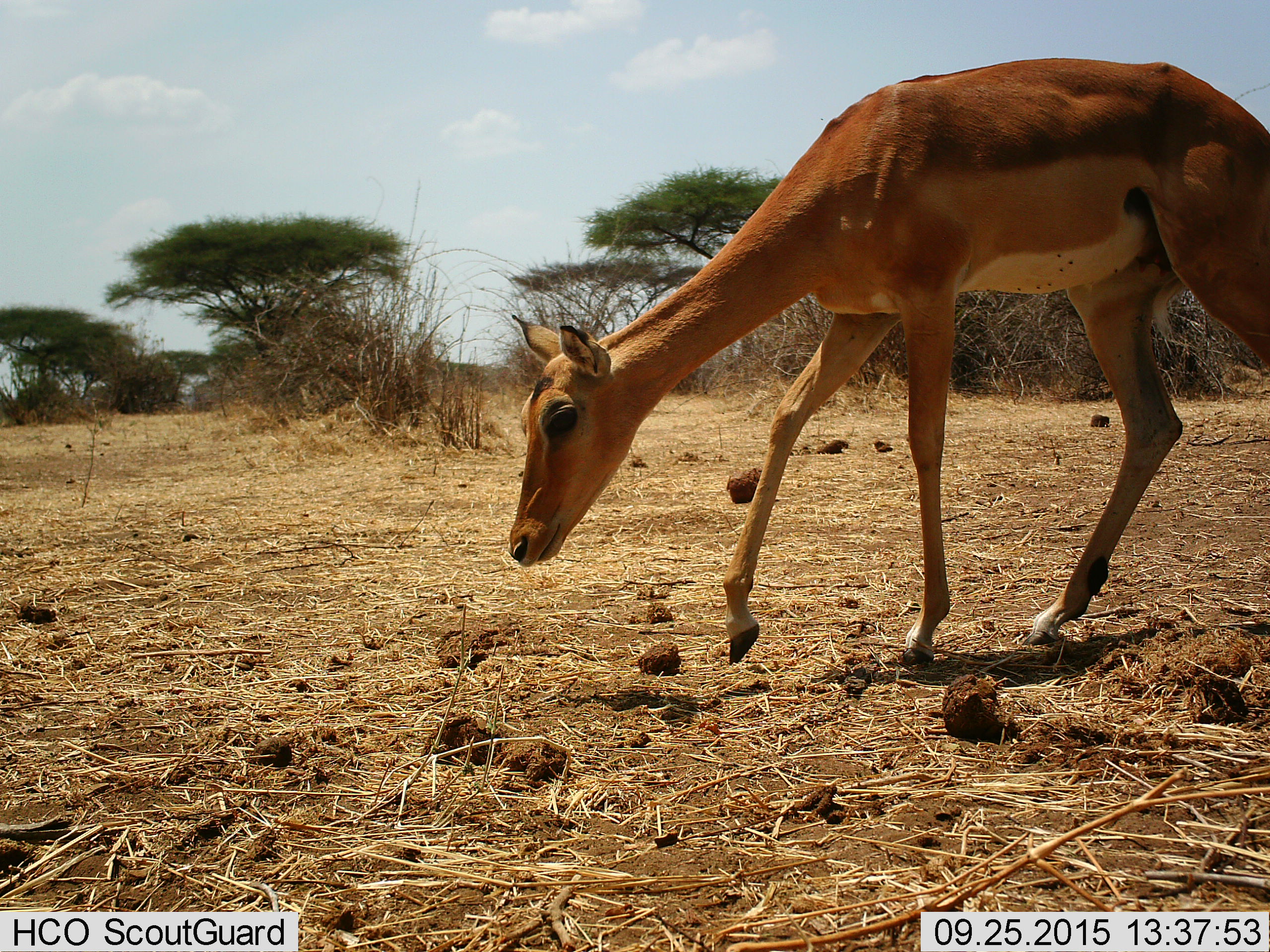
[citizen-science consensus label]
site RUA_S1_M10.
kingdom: Animalia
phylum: Chordata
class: Mammalia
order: Artiodactyla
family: Bovidae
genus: Aepyceros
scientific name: Aepyceros melampus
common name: impala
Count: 1.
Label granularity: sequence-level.